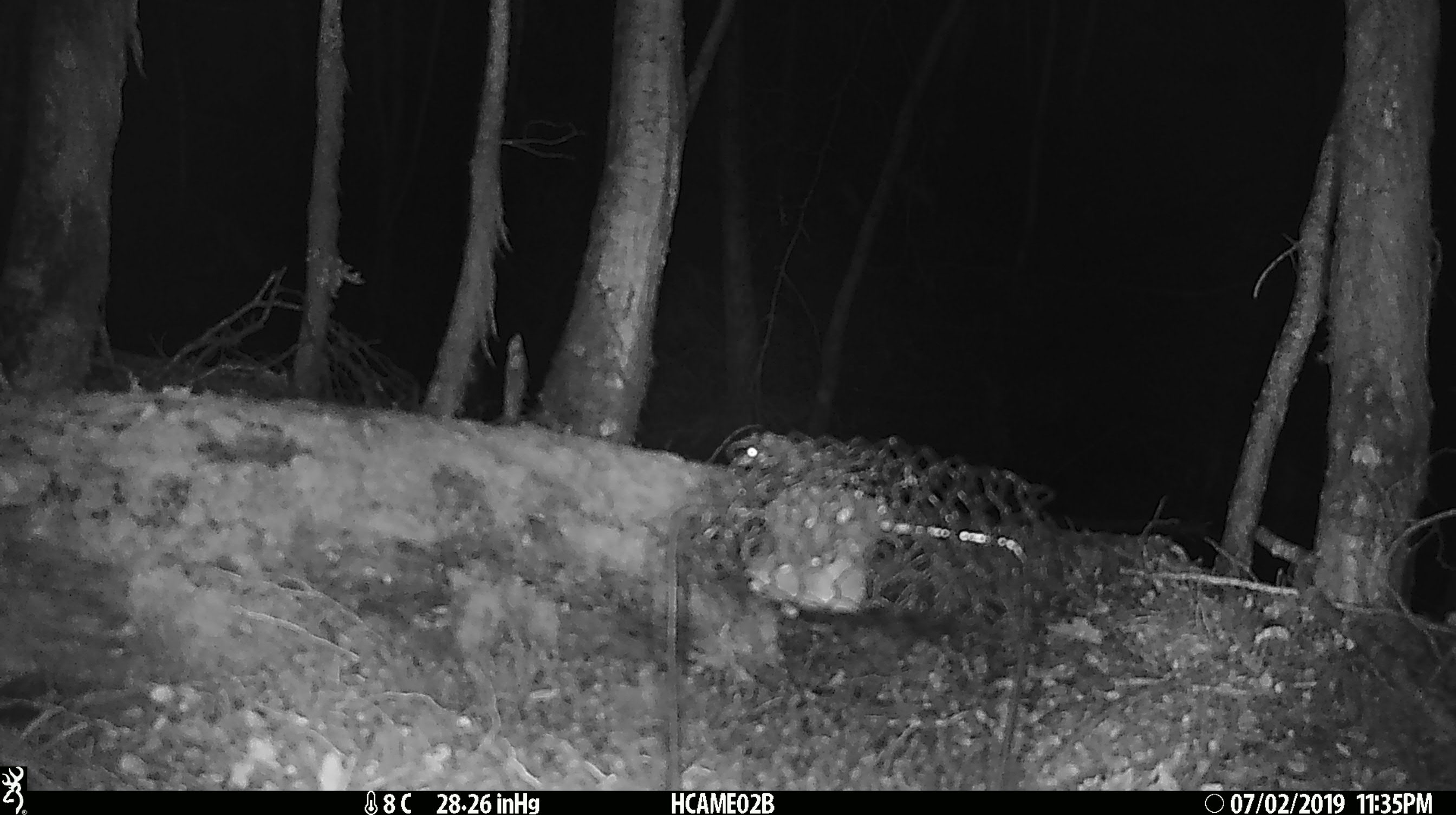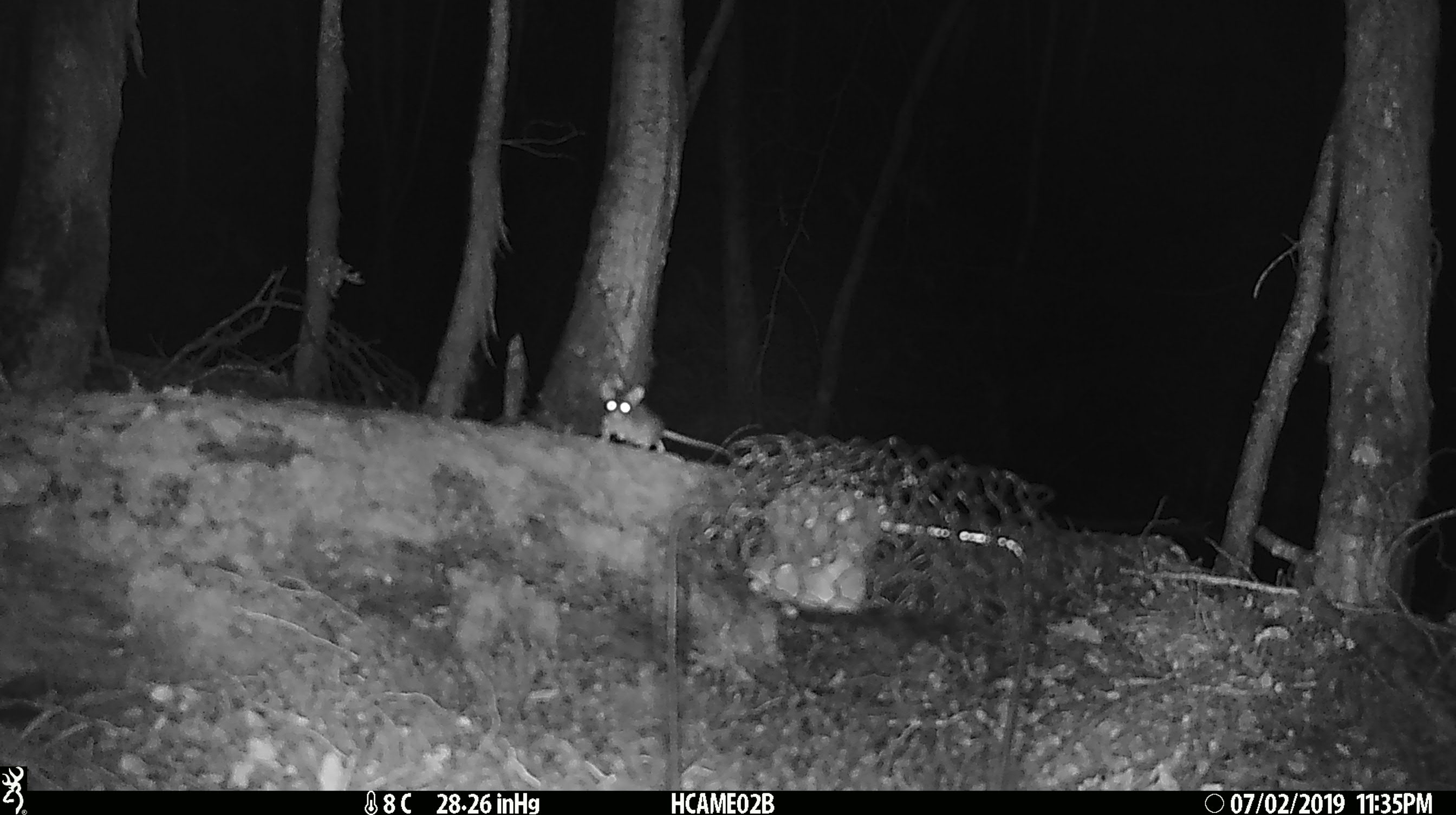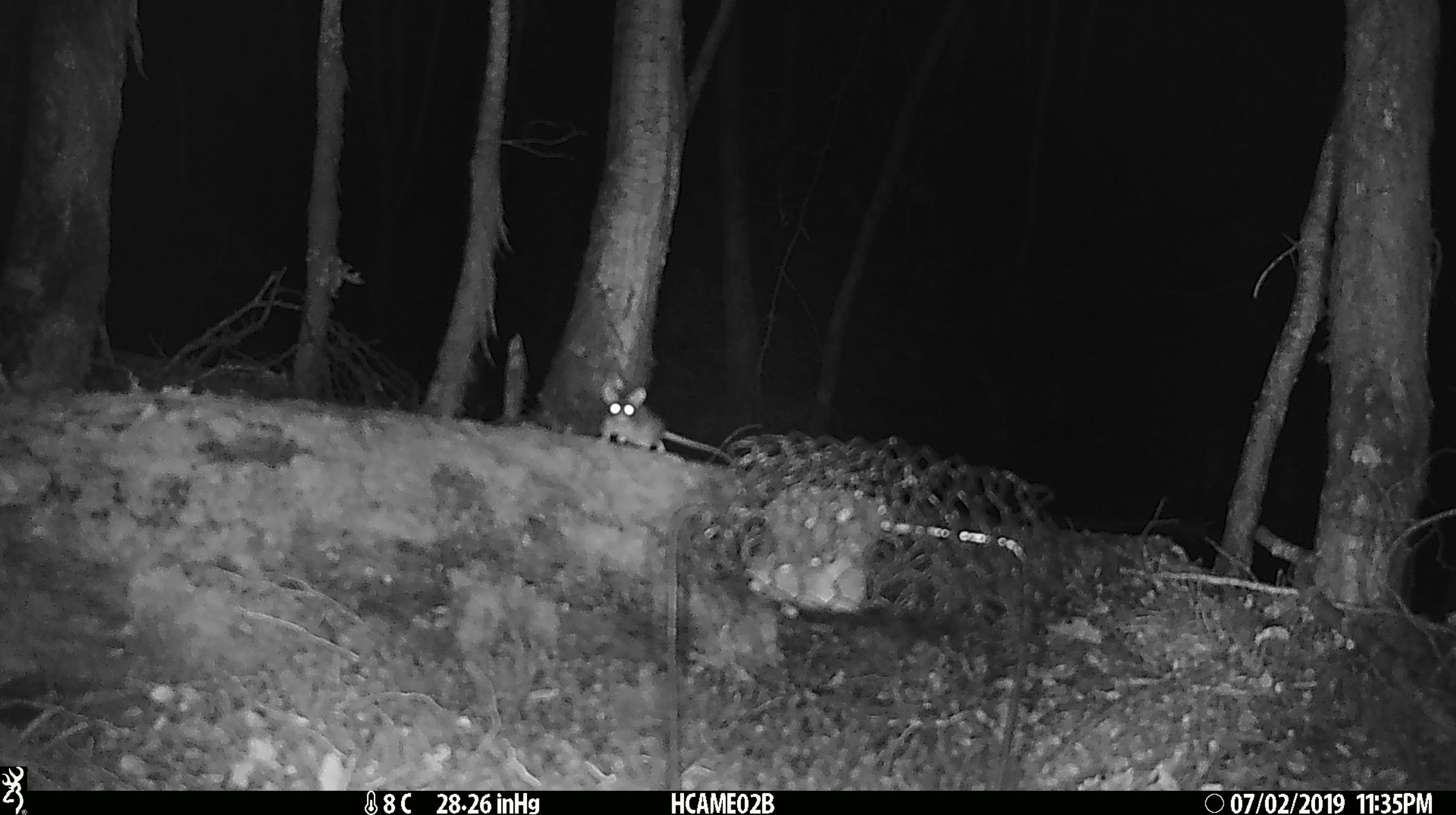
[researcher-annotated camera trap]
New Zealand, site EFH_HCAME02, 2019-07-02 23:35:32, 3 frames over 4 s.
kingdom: Animalia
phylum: Chordata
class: Mammalia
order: Rodentia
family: Muridae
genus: Mus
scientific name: Mus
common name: mouse